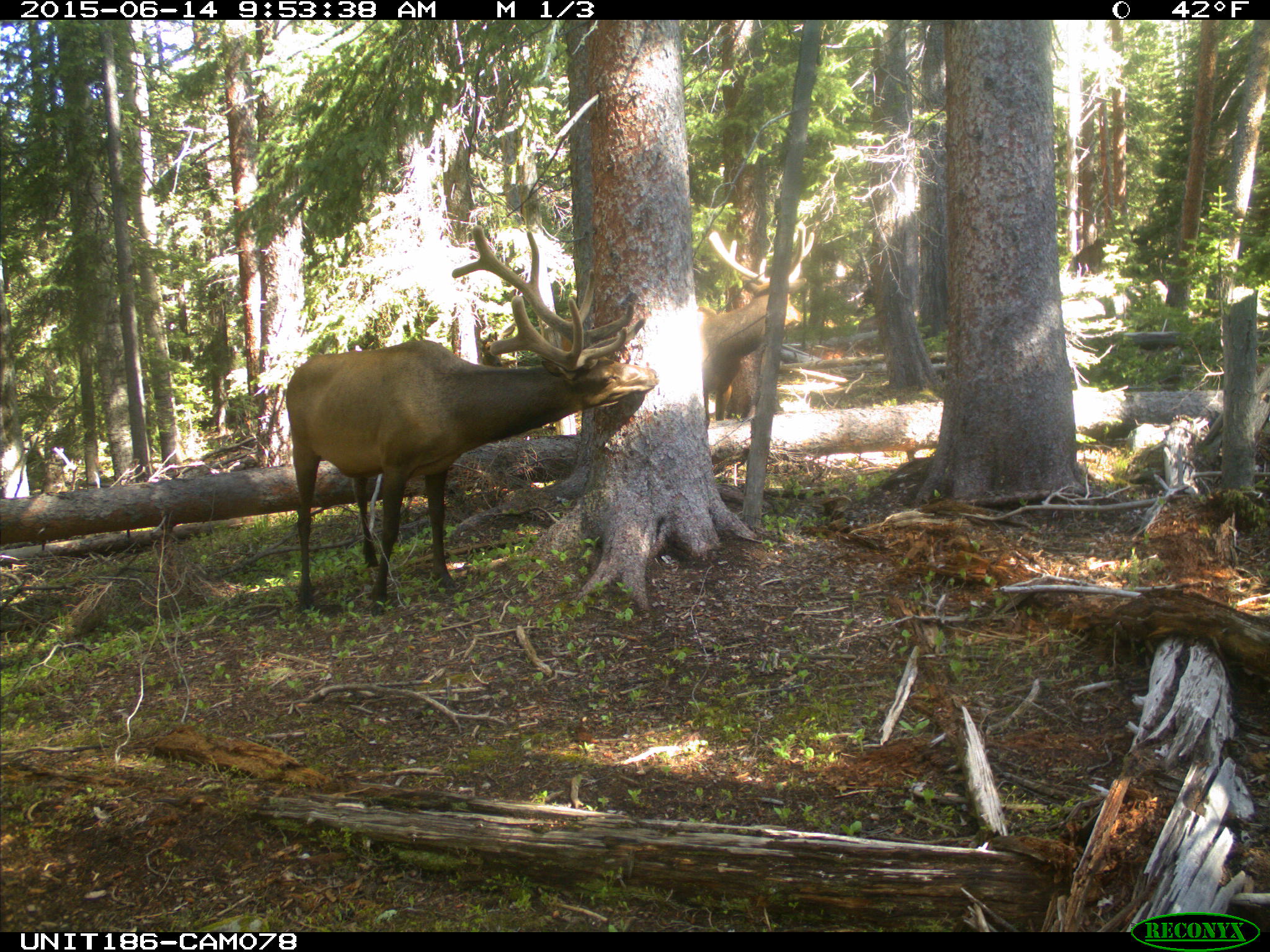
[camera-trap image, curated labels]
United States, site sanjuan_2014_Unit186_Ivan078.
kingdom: Animalia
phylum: Chordata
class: Mammalia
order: Artiodactyla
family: Cervidae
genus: Cervus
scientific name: Cervus elaphus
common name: red deer